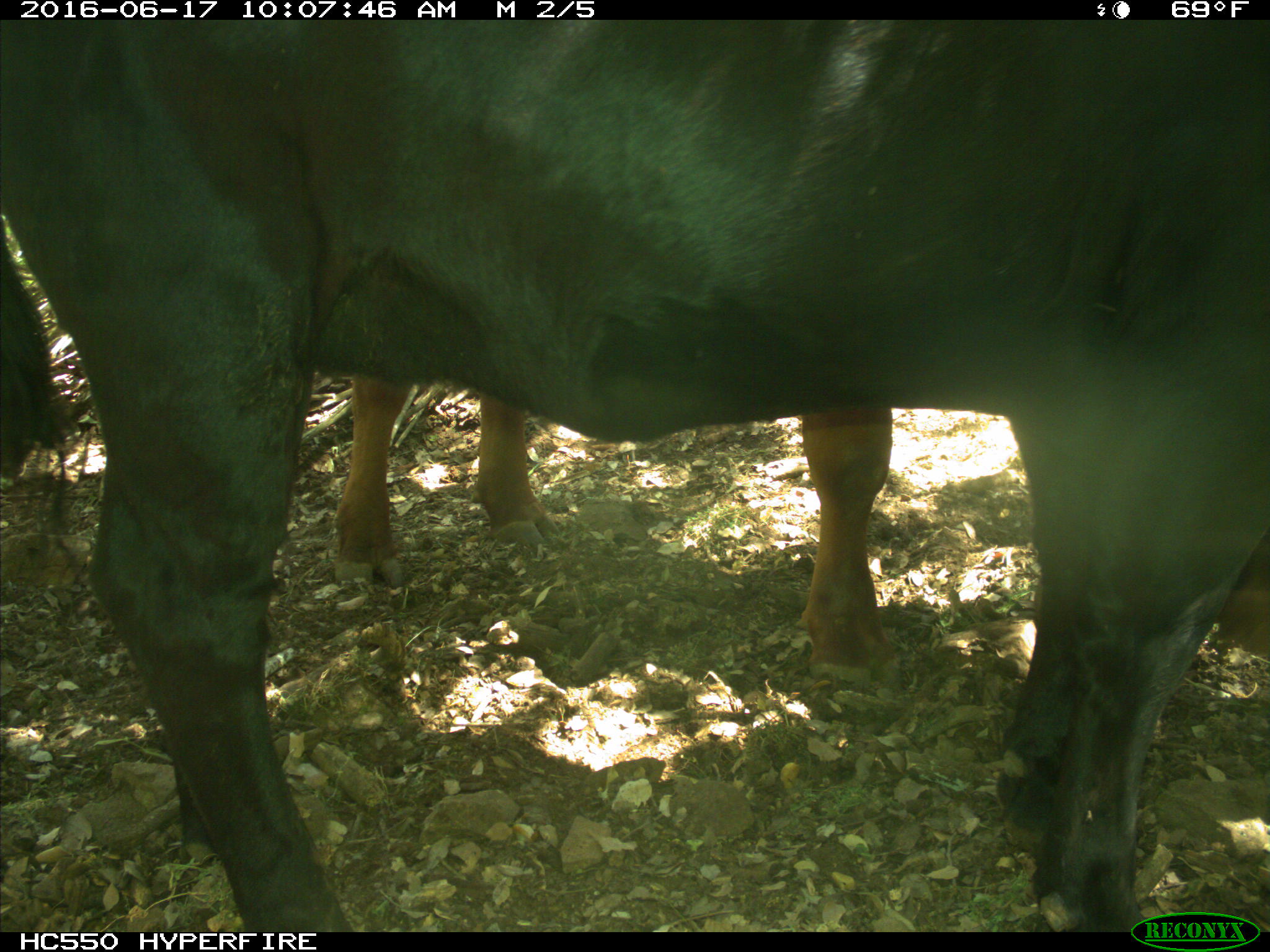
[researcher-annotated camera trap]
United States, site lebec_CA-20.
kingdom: Animalia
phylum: Chordata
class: Mammalia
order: Artiodactyla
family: Bovidae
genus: Bos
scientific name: Bos taurus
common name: domestic cow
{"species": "Bos taurus (domestic cow)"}